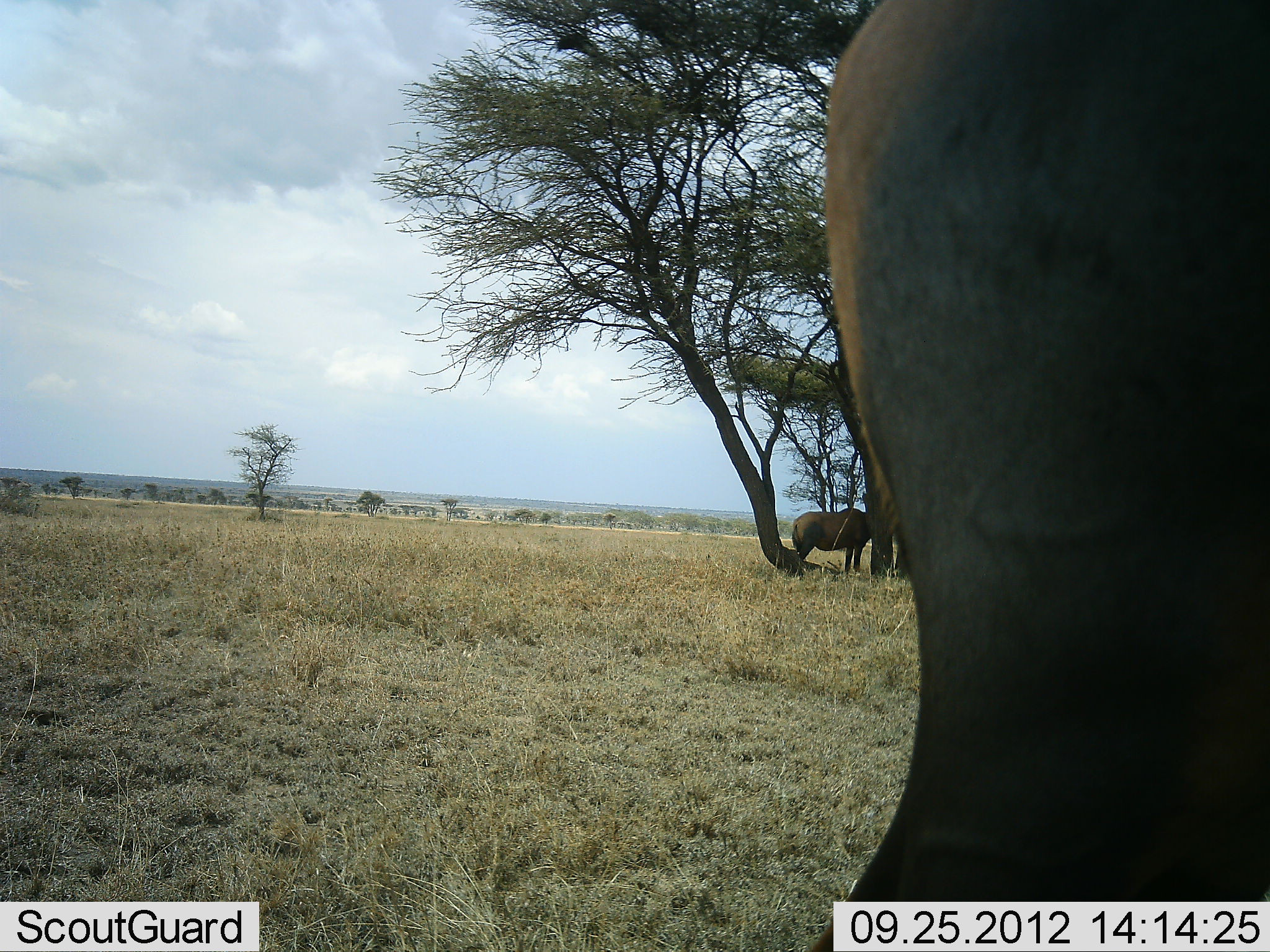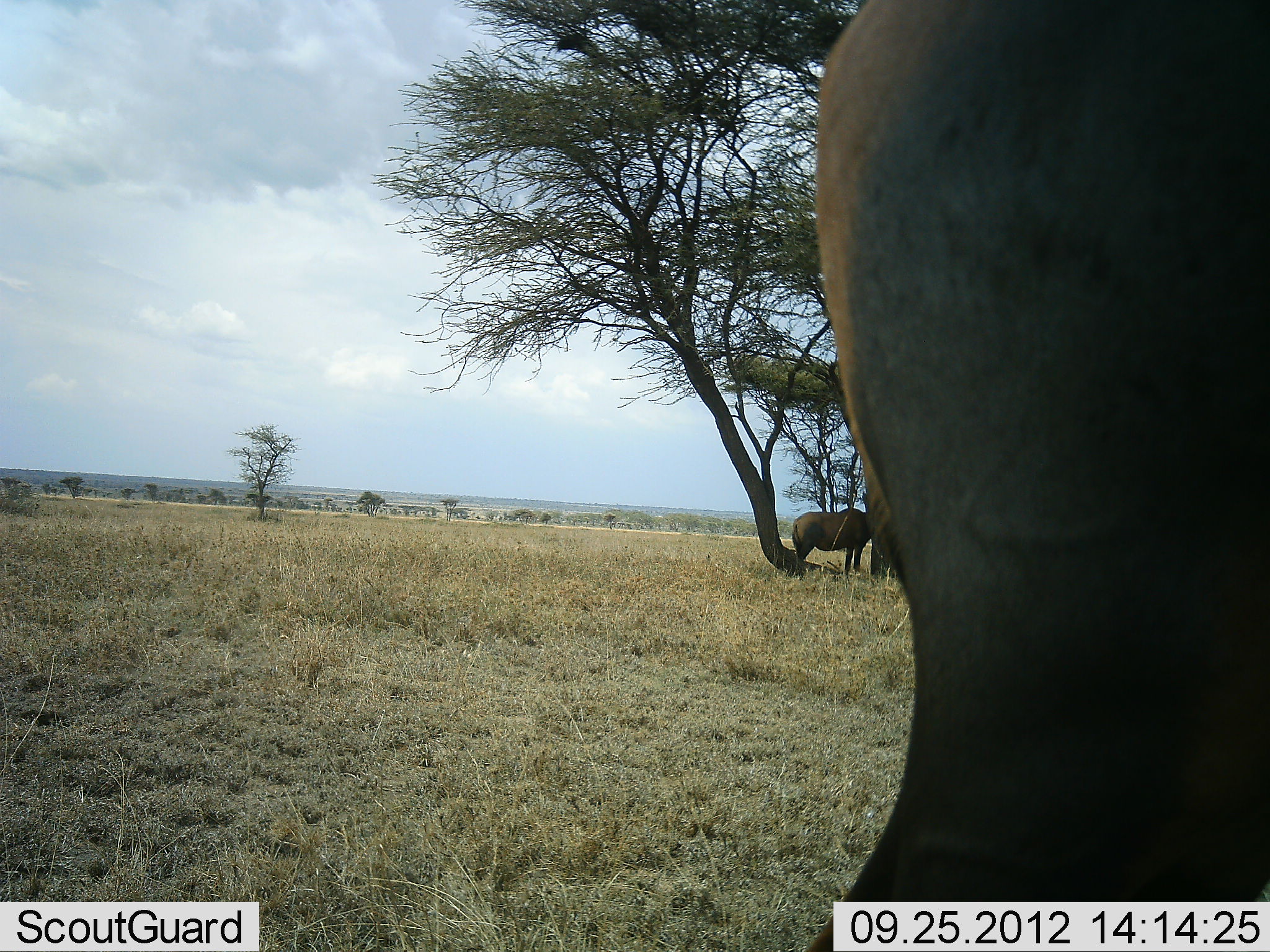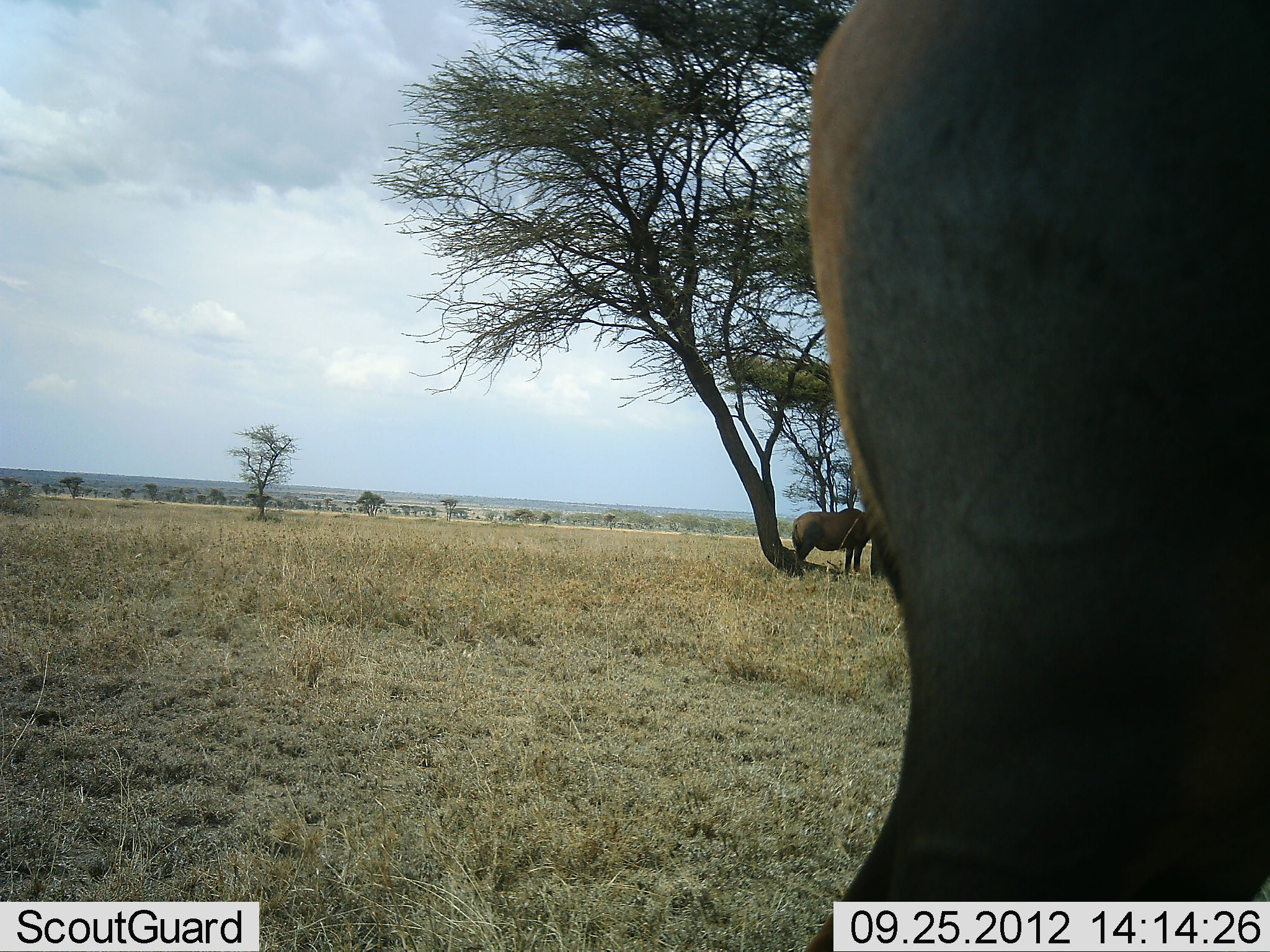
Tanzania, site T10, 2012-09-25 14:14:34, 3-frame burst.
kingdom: Animalia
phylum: Chordata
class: Mammalia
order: Artiodactyla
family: Bovidae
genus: Syncerus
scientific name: Syncerus caffer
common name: cape buffalo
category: buffalo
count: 2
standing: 100%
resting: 0%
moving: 0%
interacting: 0%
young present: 0%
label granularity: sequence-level